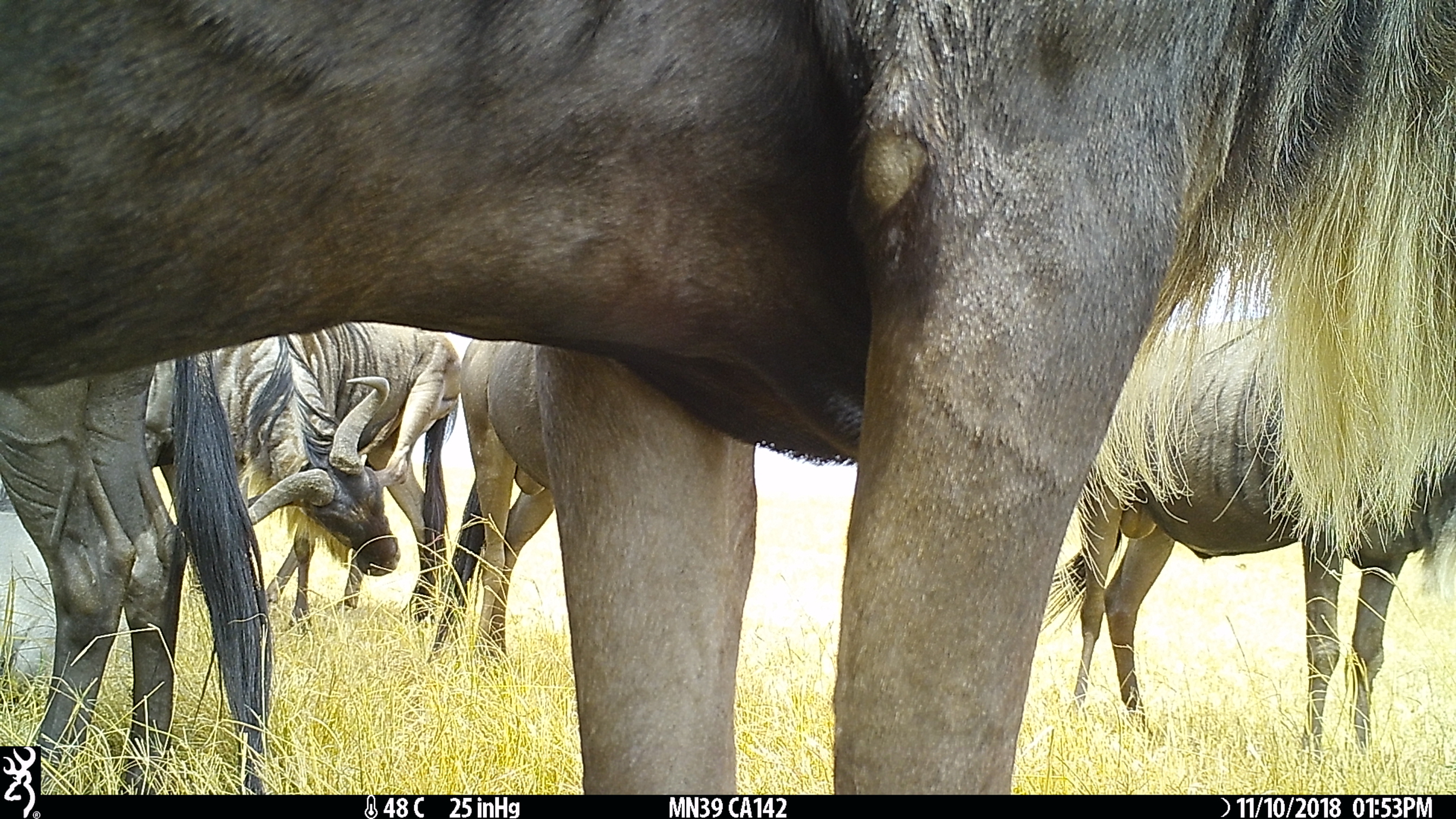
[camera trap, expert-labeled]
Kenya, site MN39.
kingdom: Animalia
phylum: Chordata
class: Mammalia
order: Artiodactyla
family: Bovidae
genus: Connochaetes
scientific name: Connochaetes taurinus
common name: blue wildebeest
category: wildebeest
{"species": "wildebeest (blue wildebeest) (Connochaetes taurinus)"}